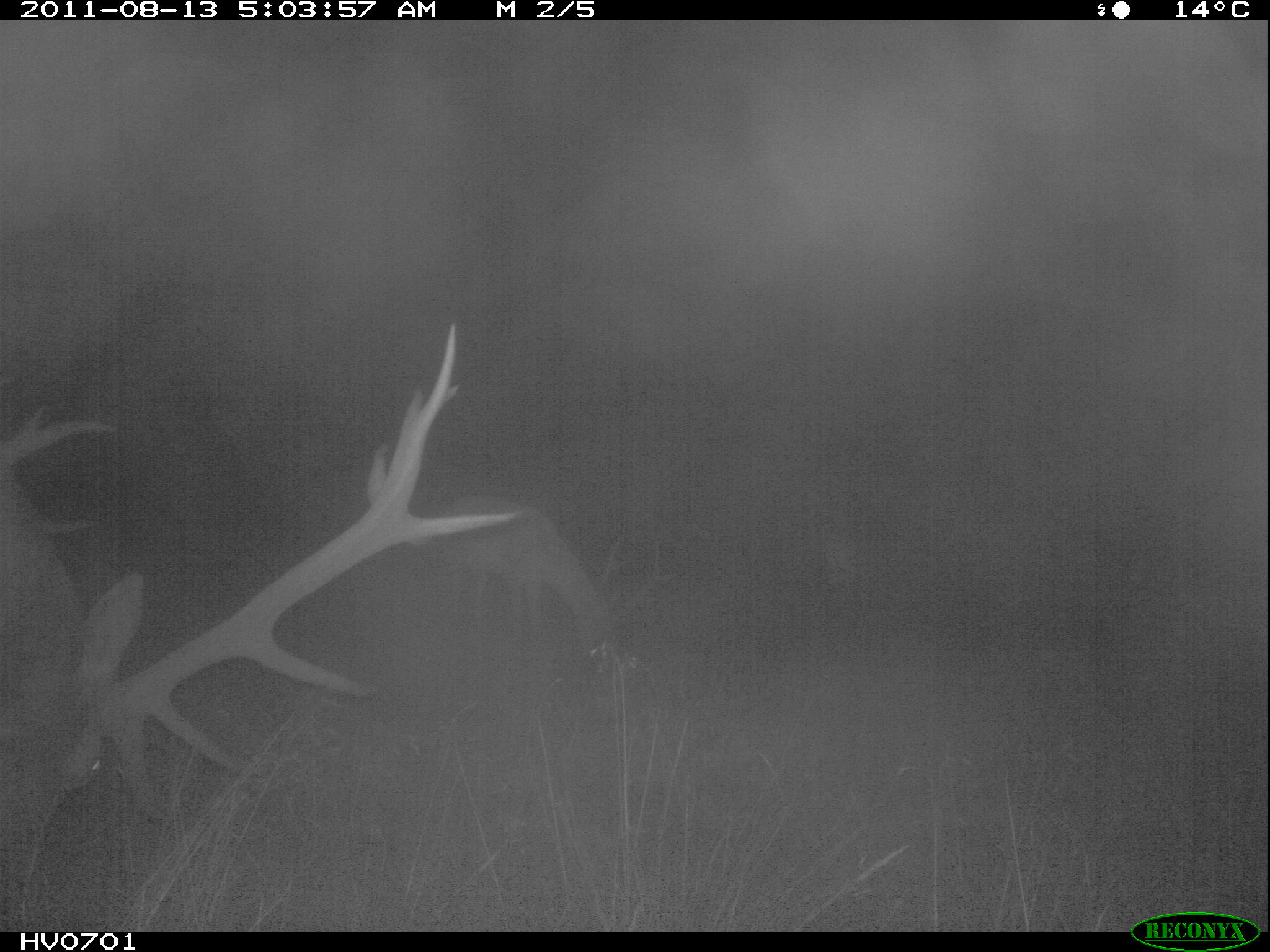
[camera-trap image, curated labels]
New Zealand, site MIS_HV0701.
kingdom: Animalia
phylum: Chordata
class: Mammalia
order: Artiodactyla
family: Cervidae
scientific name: Cervidae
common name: deer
Deer (Cervidae).